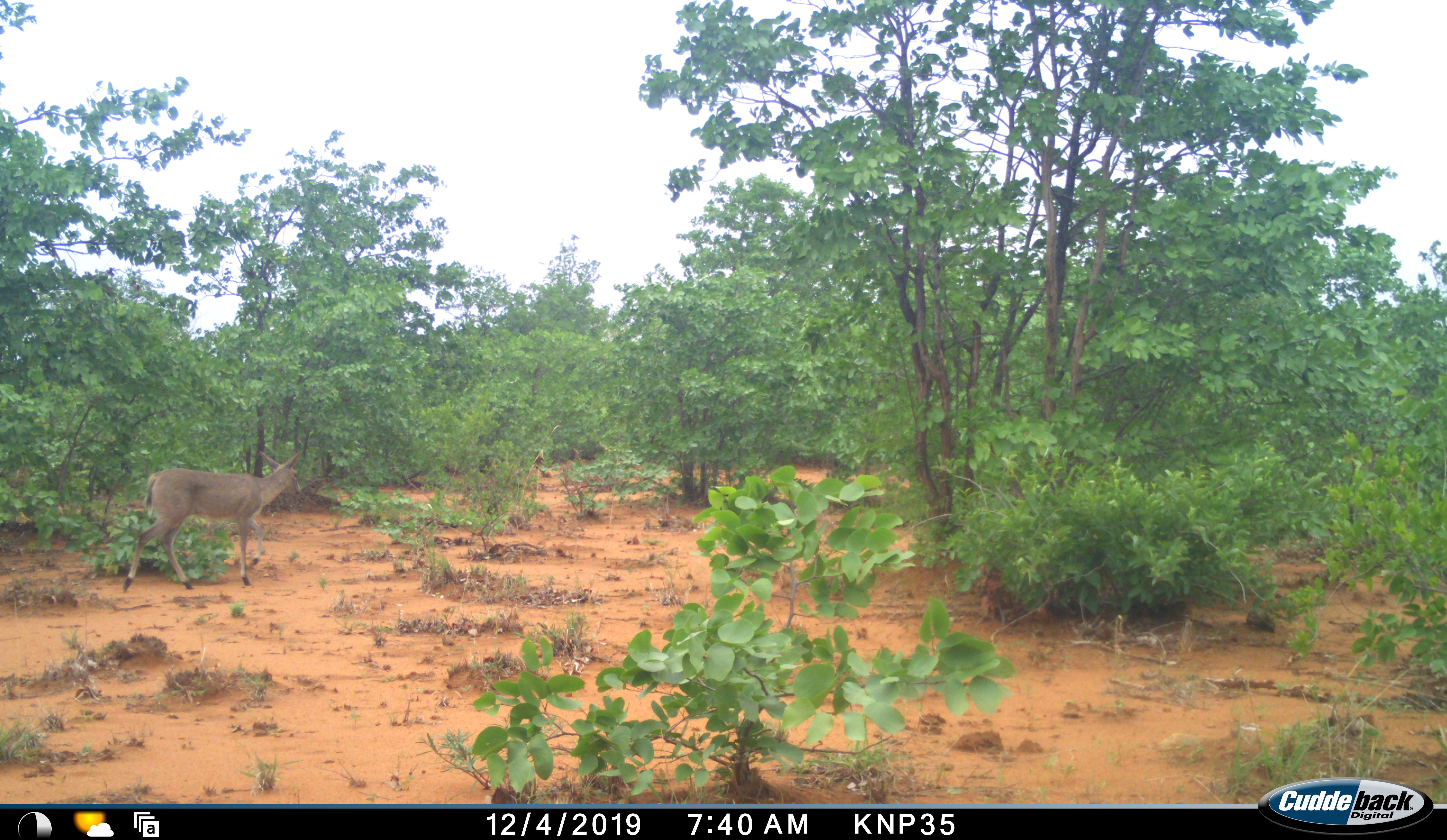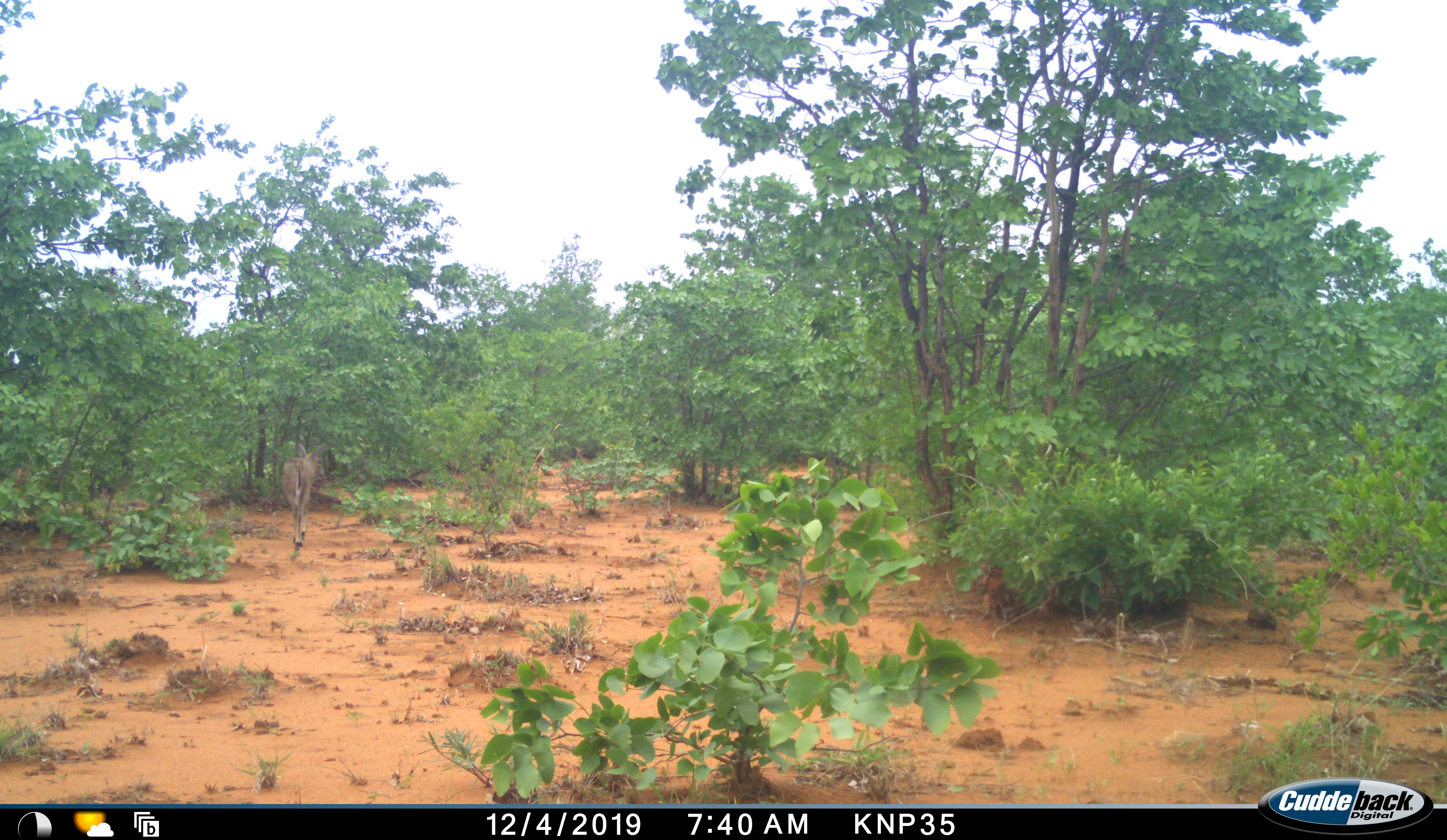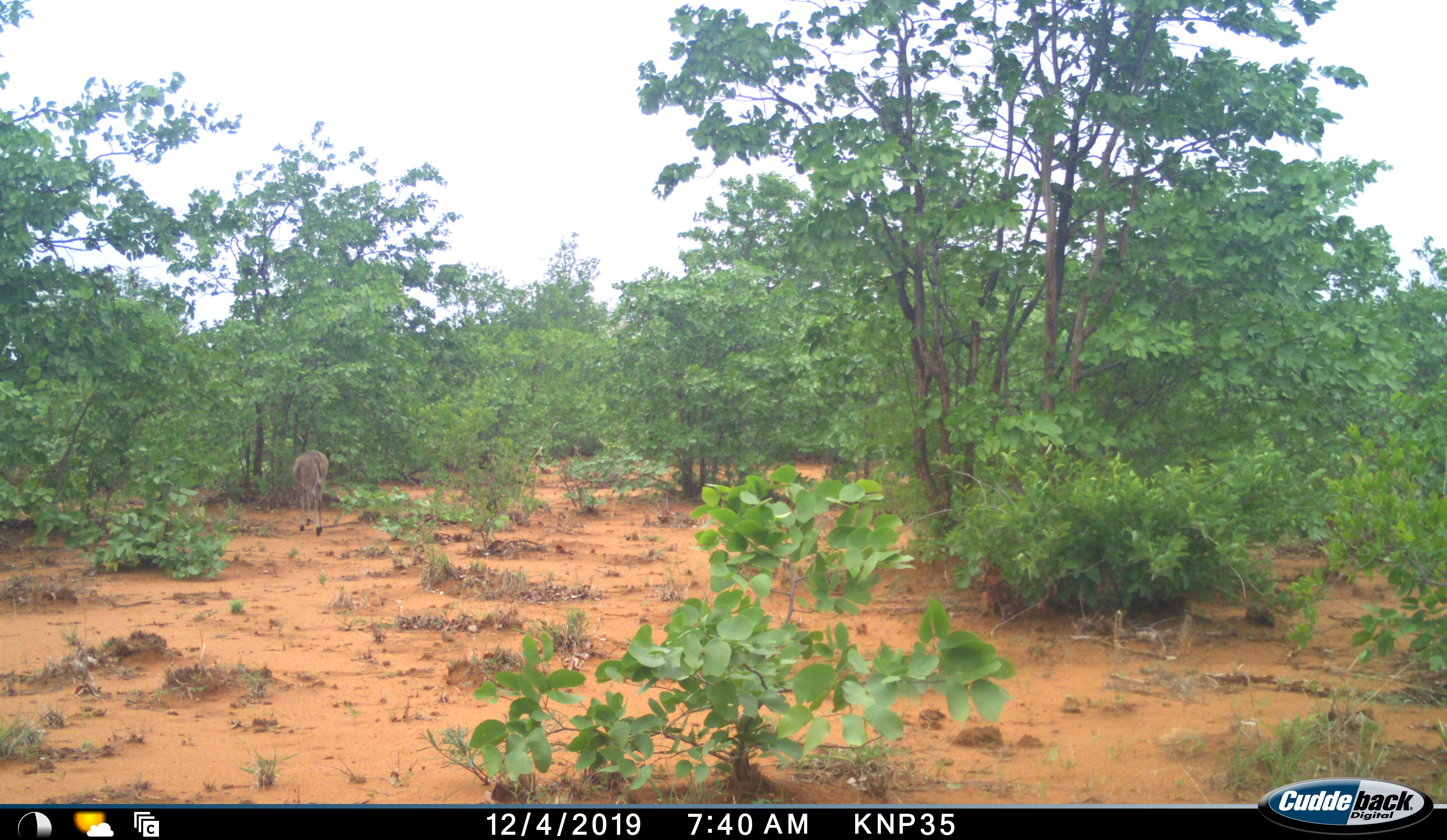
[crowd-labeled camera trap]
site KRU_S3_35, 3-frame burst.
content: unidentified animal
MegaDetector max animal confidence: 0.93